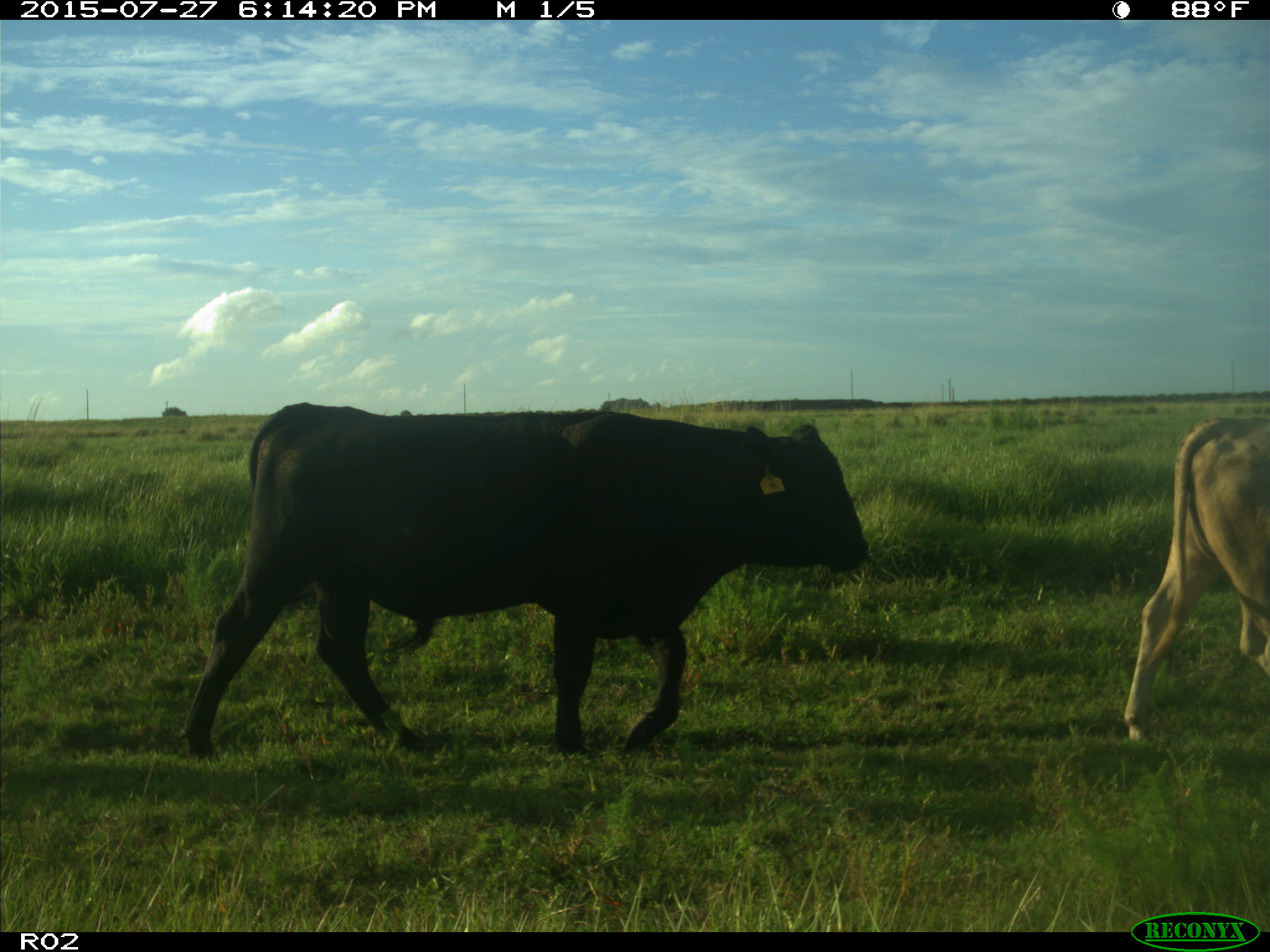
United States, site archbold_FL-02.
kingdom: Animalia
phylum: Chordata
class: Mammalia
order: Artiodactyla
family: Bovidae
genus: Bos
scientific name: Bos taurus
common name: domestic cow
Bos taurus (domestic cow).